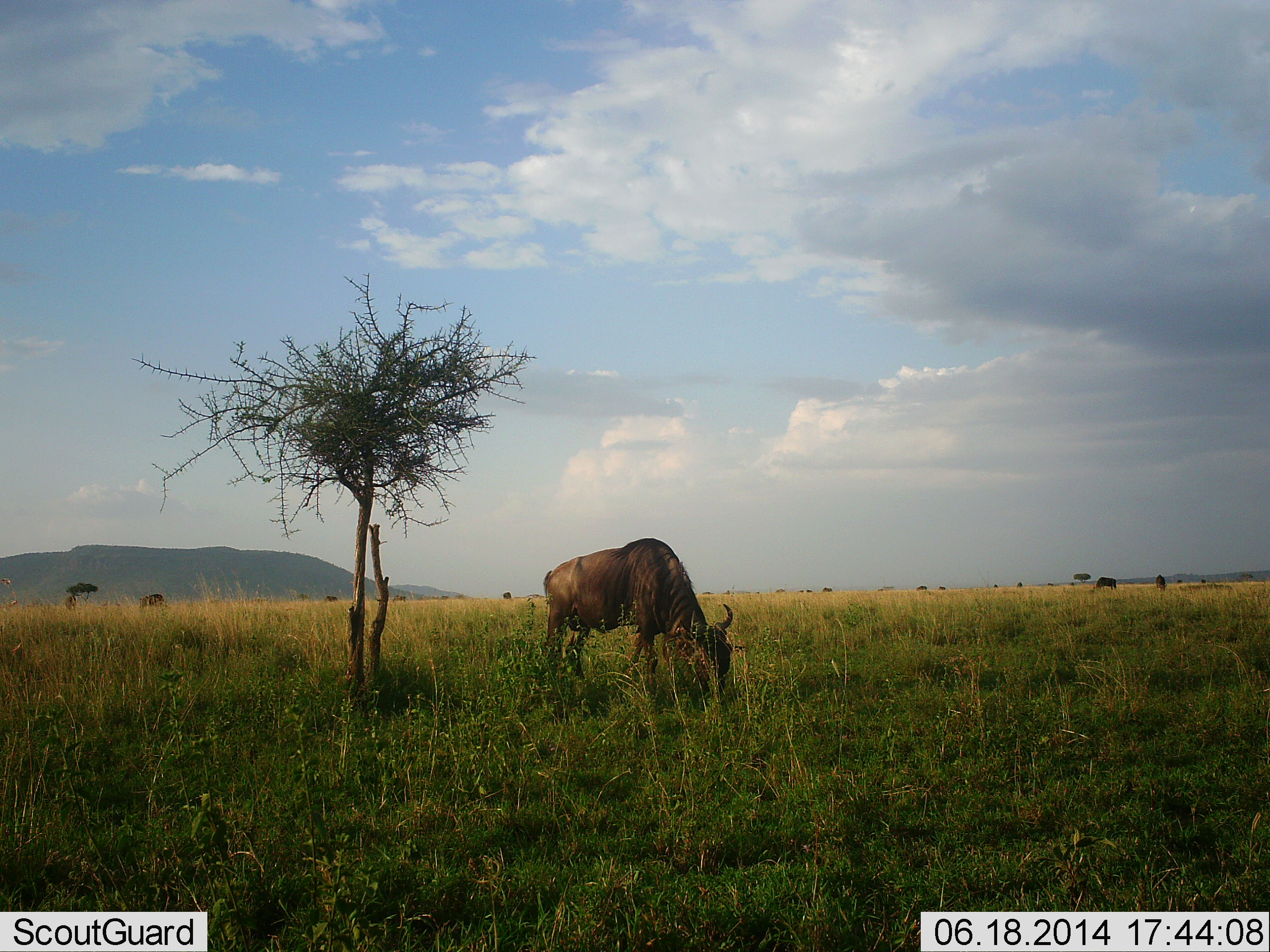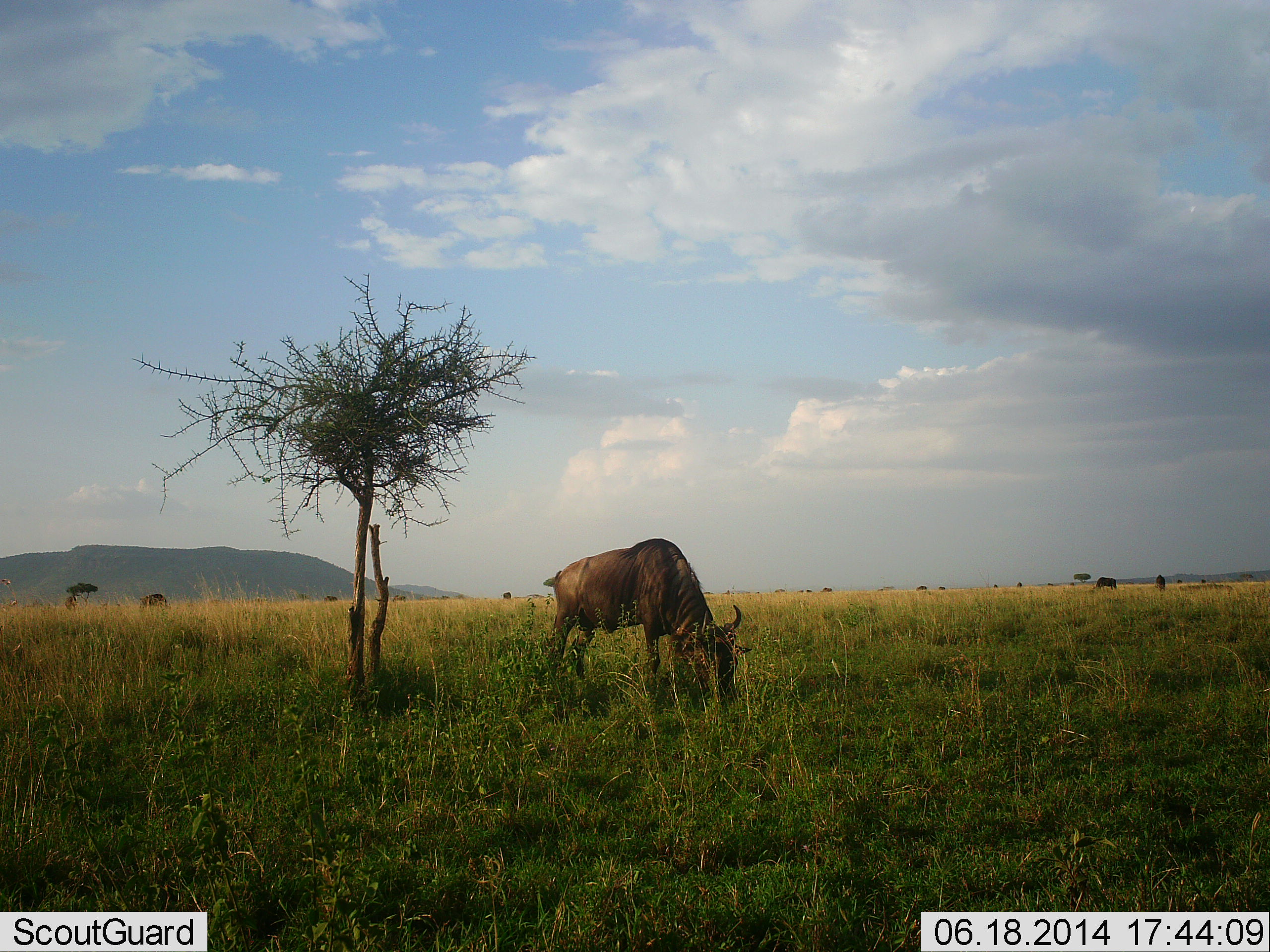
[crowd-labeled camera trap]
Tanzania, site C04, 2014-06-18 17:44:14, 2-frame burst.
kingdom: Animalia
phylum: Chordata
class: Mammalia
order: Artiodactyla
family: Bovidae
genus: Connochaetes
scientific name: Connochaetes taurinus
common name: blue wildebeest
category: wildebeest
Wildebeest (blue wildebeest) (Connochaetes taurinus), count 1. Behavior (volunteer vote fractions): standing 27%, resting 0%, moving 0%, interacting 0%. Young present (vote fraction): 0%. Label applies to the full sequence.